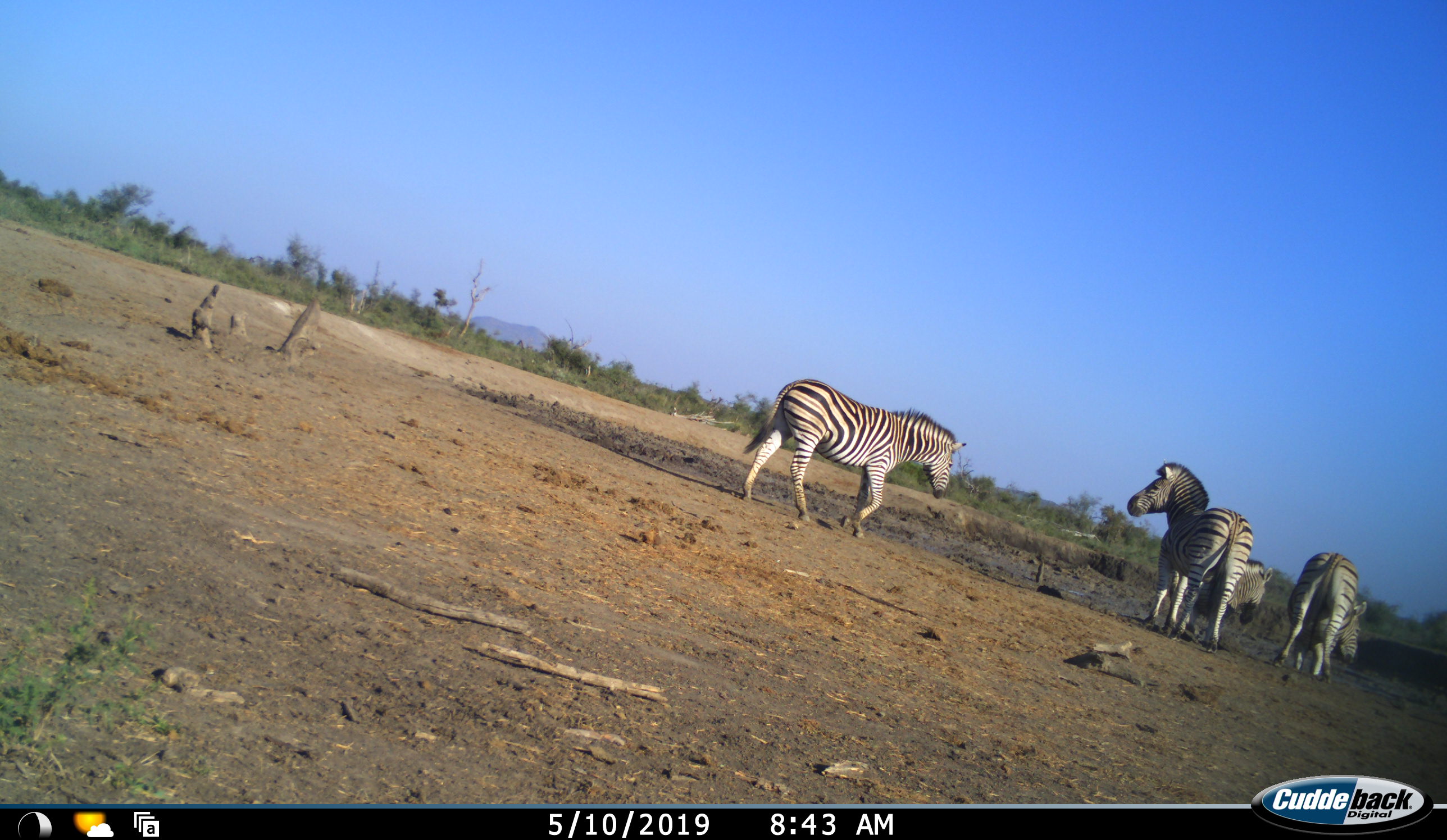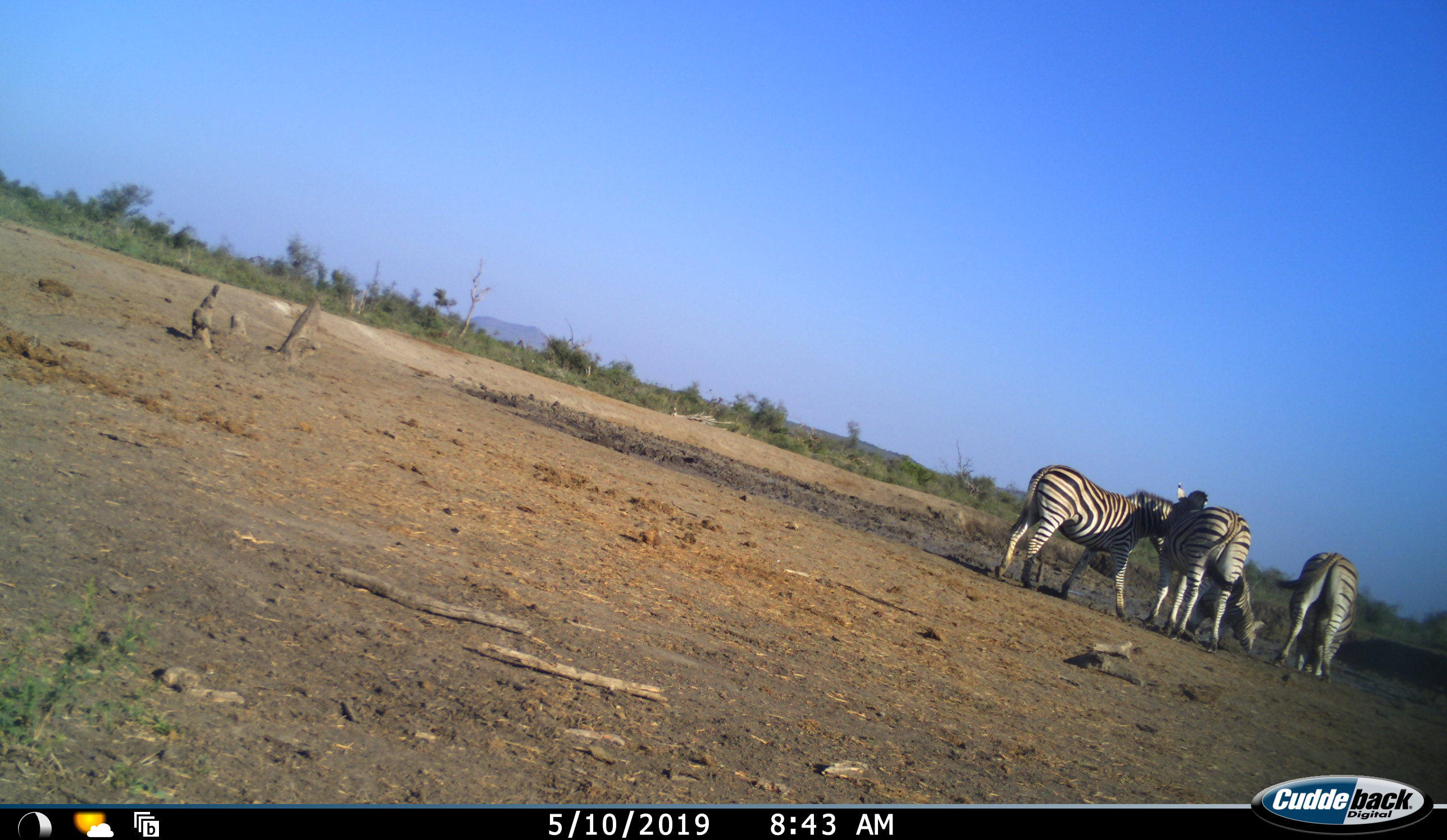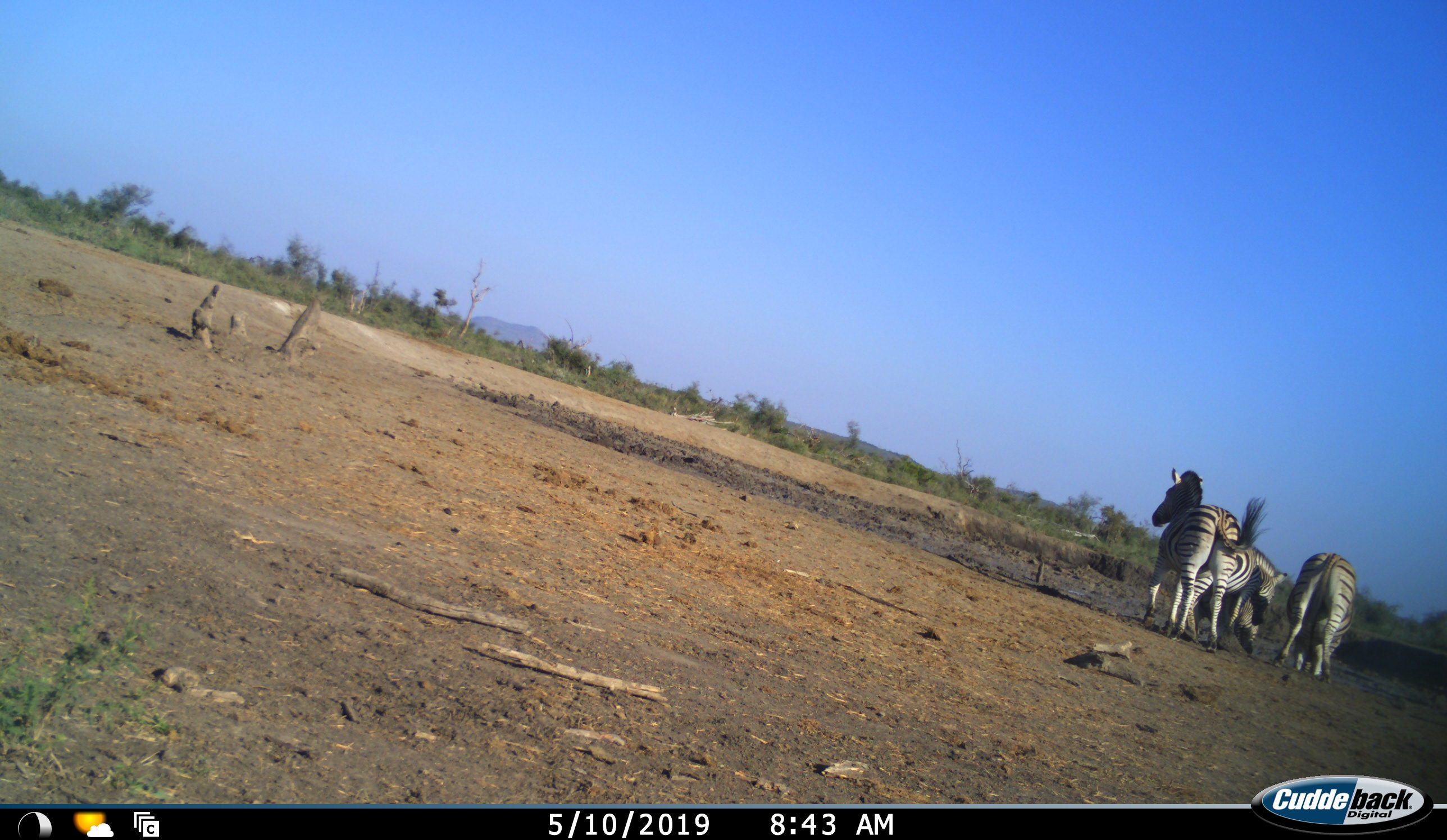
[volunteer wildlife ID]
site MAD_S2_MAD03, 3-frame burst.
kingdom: Animalia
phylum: Chordata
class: Mammalia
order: Perissodactyla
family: Equidae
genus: Equus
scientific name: Equus quagga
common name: plains zebra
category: zebraplains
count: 4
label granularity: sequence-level